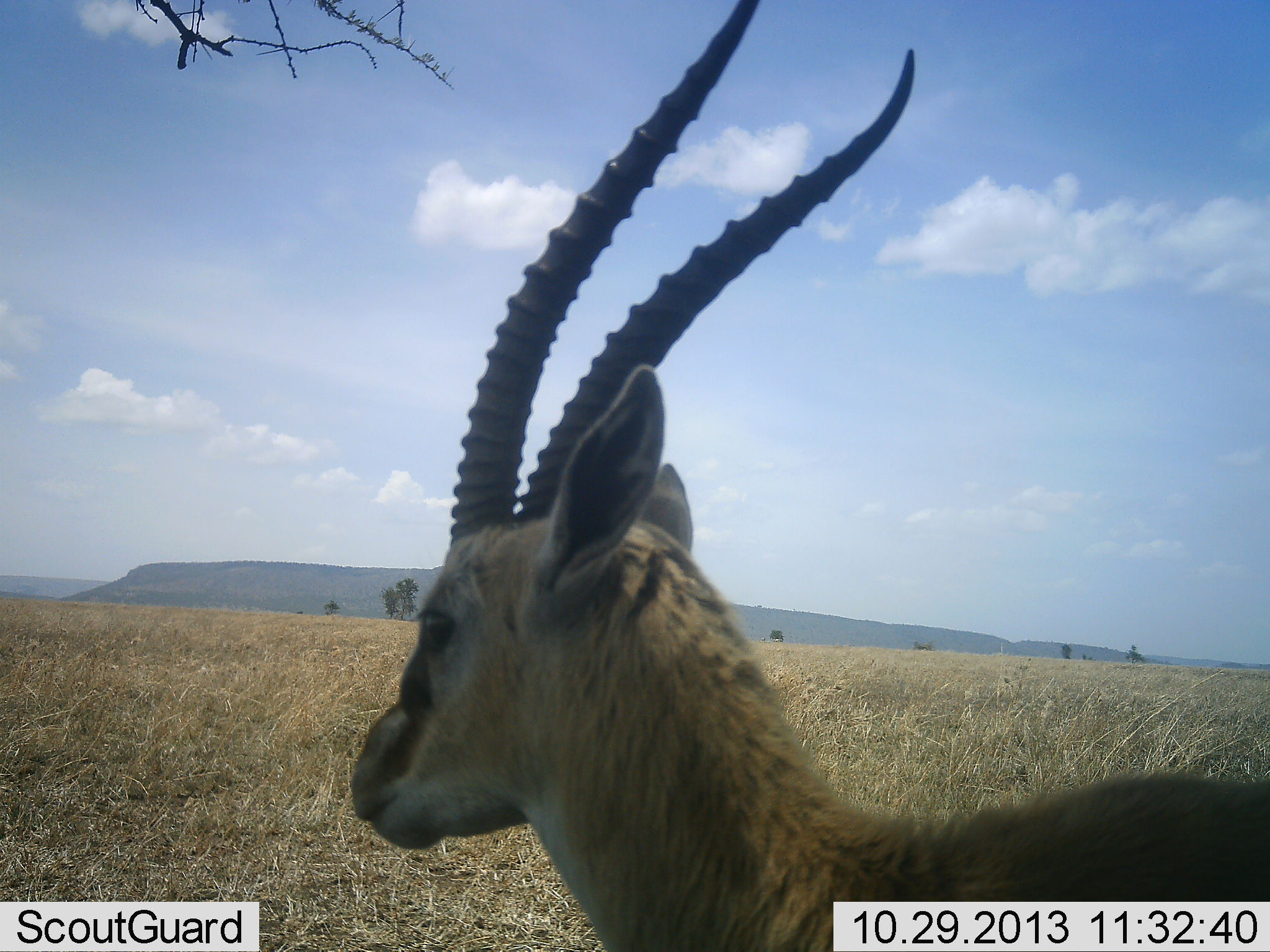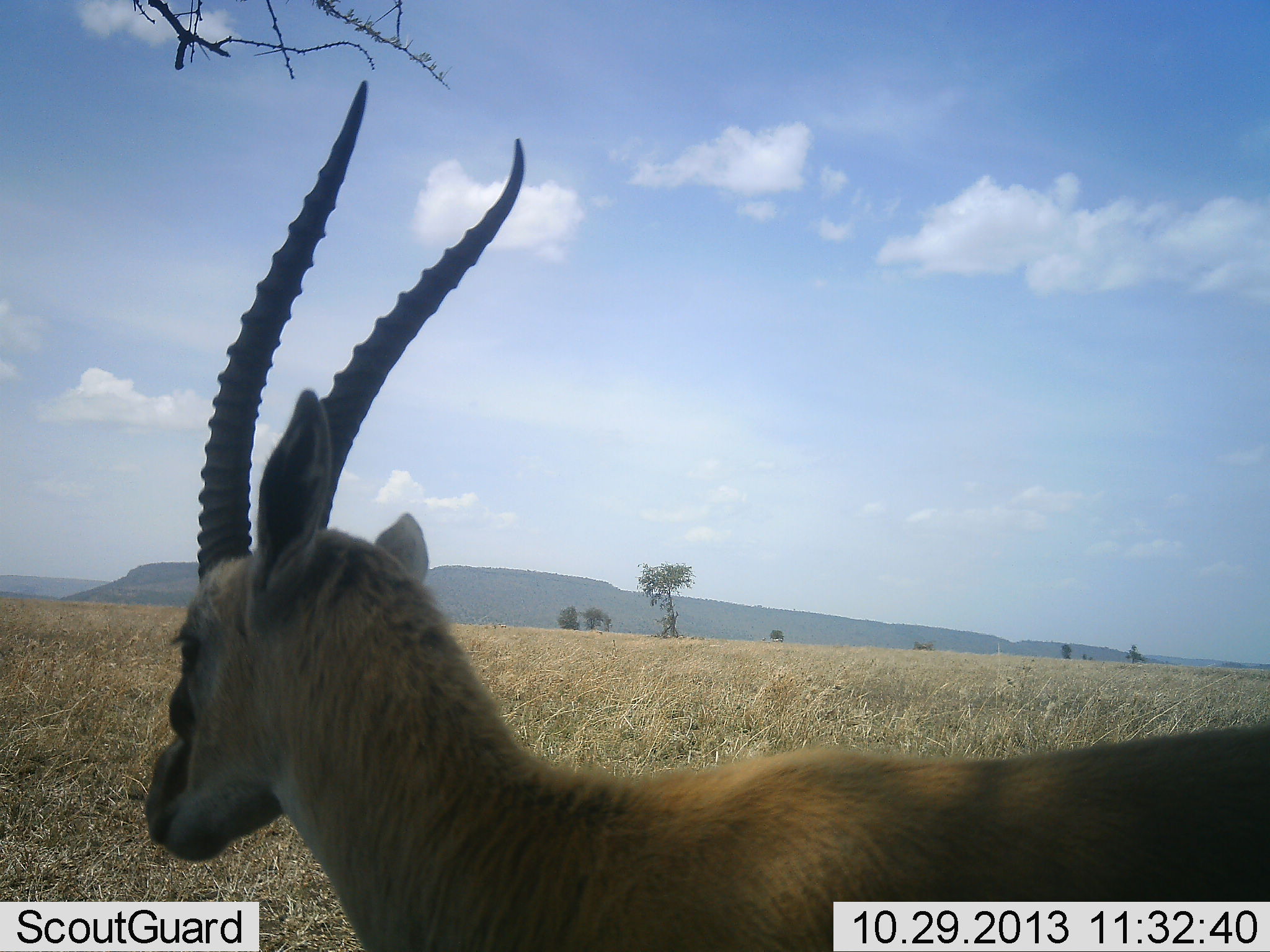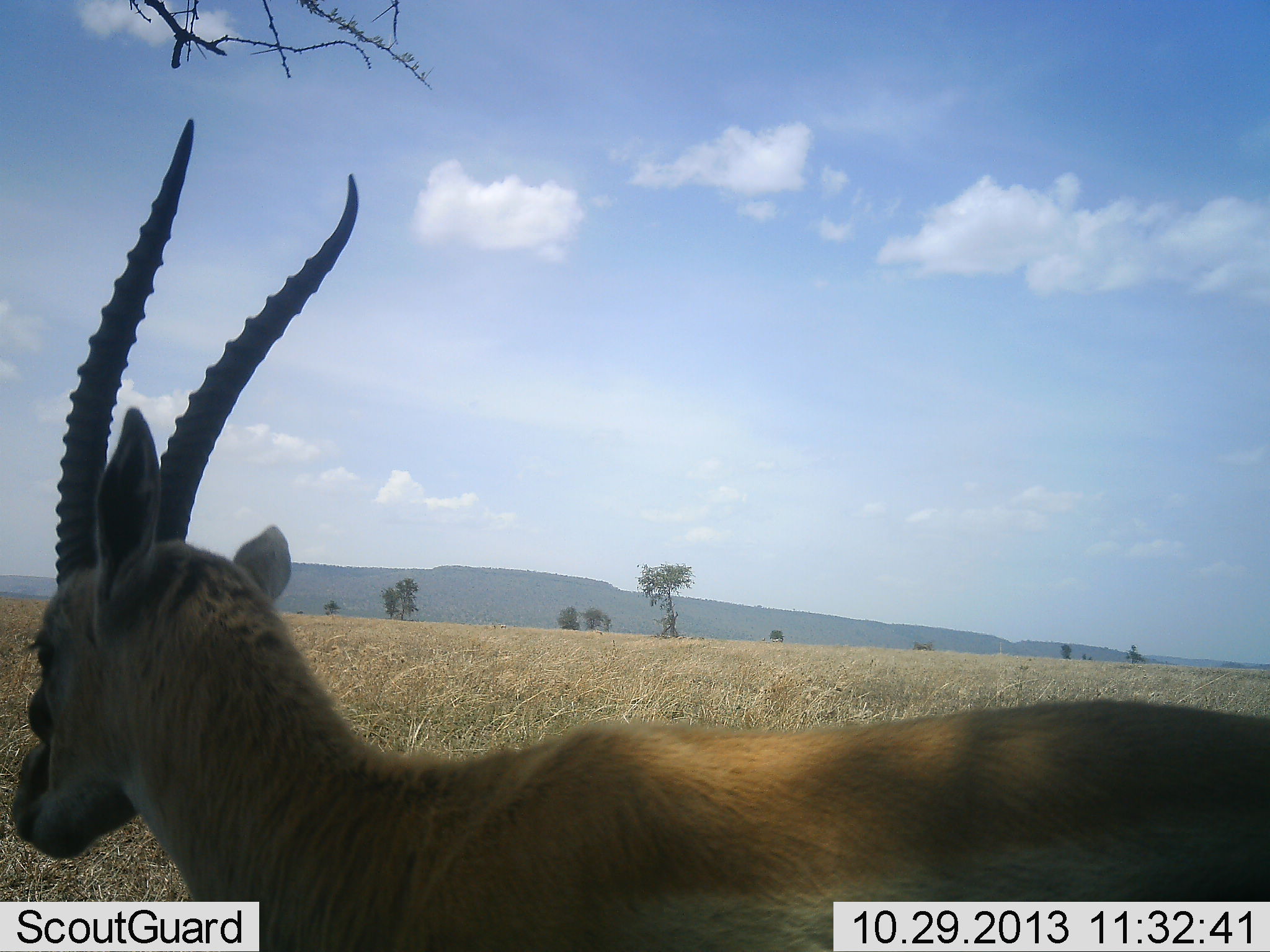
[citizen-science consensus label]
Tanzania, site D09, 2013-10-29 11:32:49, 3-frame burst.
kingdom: Animalia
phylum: Chordata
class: Mammalia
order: Artiodactyla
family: Bovidae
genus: Eudorcas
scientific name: Eudorcas thomsonii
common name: thomson's gazelle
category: gazellethomsons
Gazellethomsons (thomson's gazelle) (Eudorcas thomsonii), count 1. Behavior (volunteer vote fractions): standing 44%, resting 0%, moving 56%, interacting 0%. Young present (vote fraction): 0%. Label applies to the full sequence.